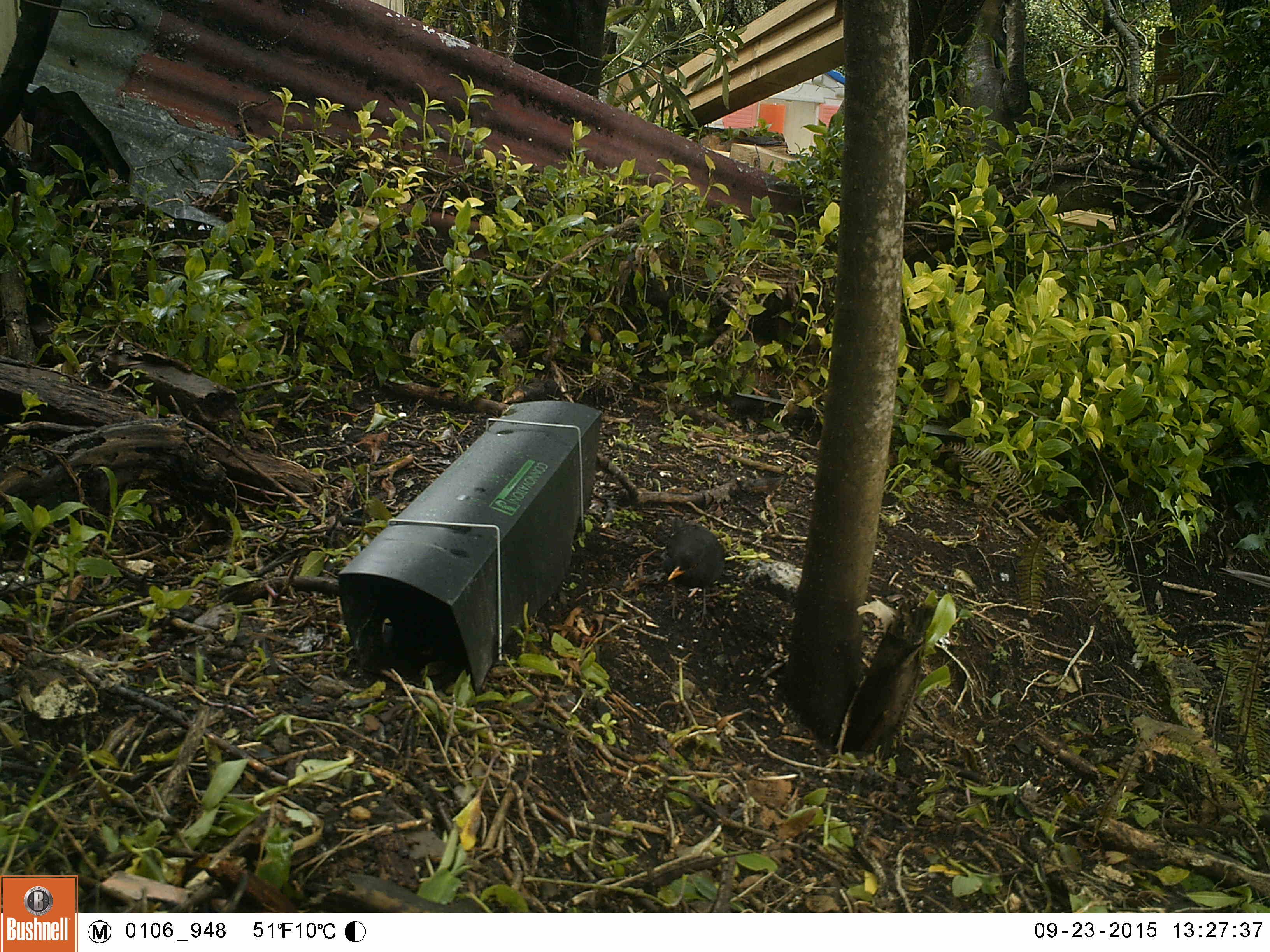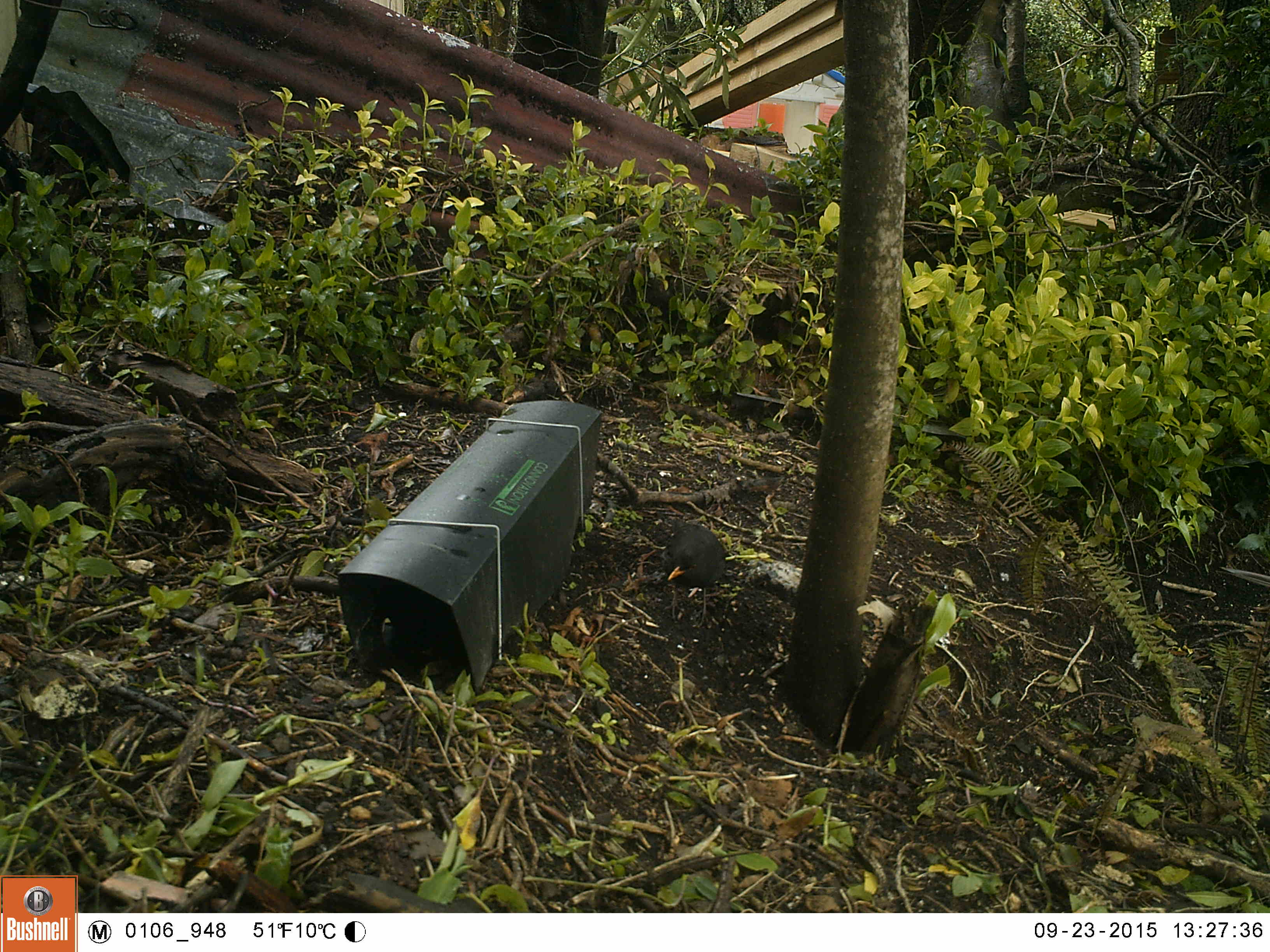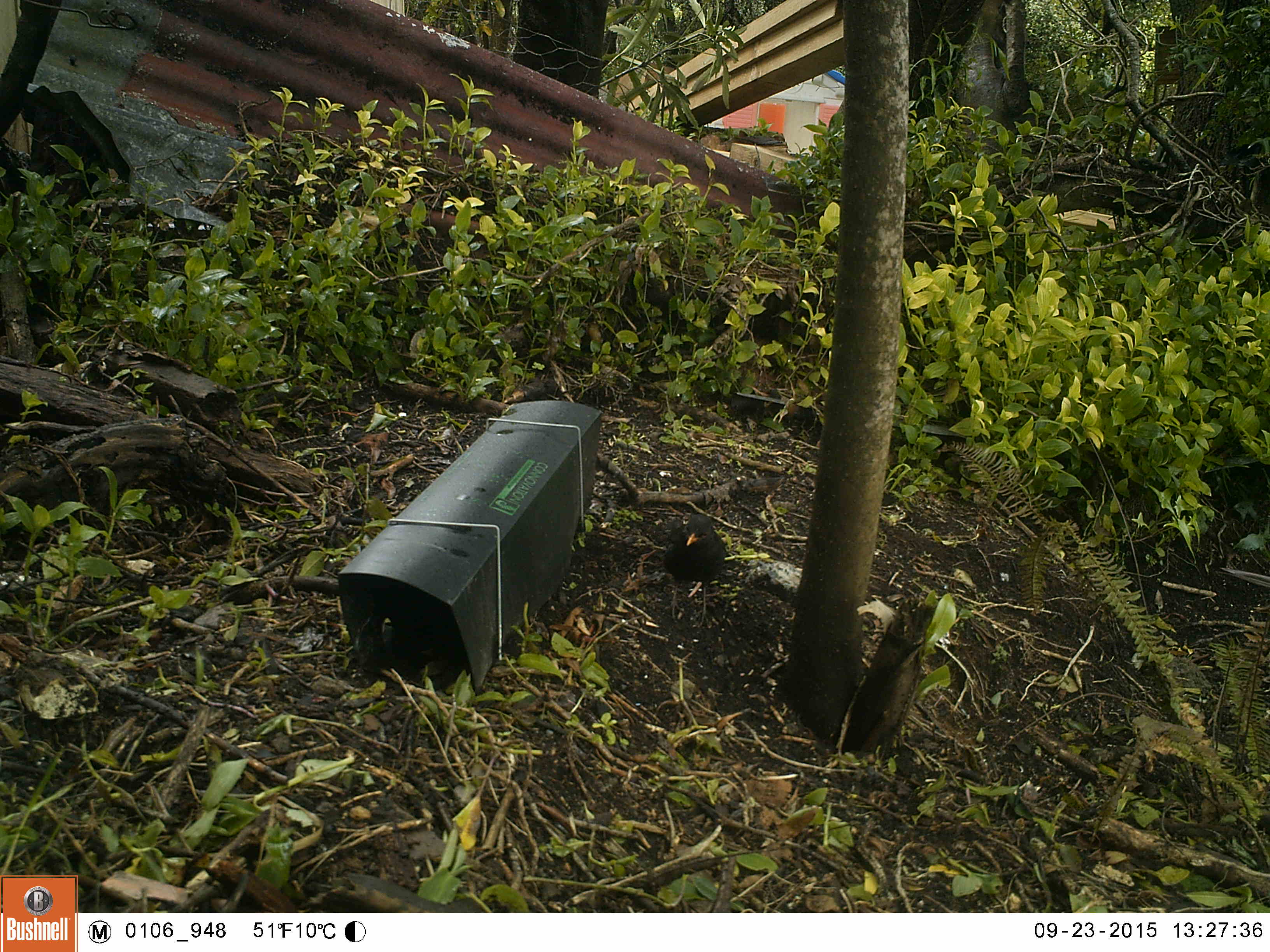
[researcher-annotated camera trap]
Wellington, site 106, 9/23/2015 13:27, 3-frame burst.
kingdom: Animalia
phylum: Chordata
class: Aves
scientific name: Aves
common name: bird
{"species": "bird (Aves)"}